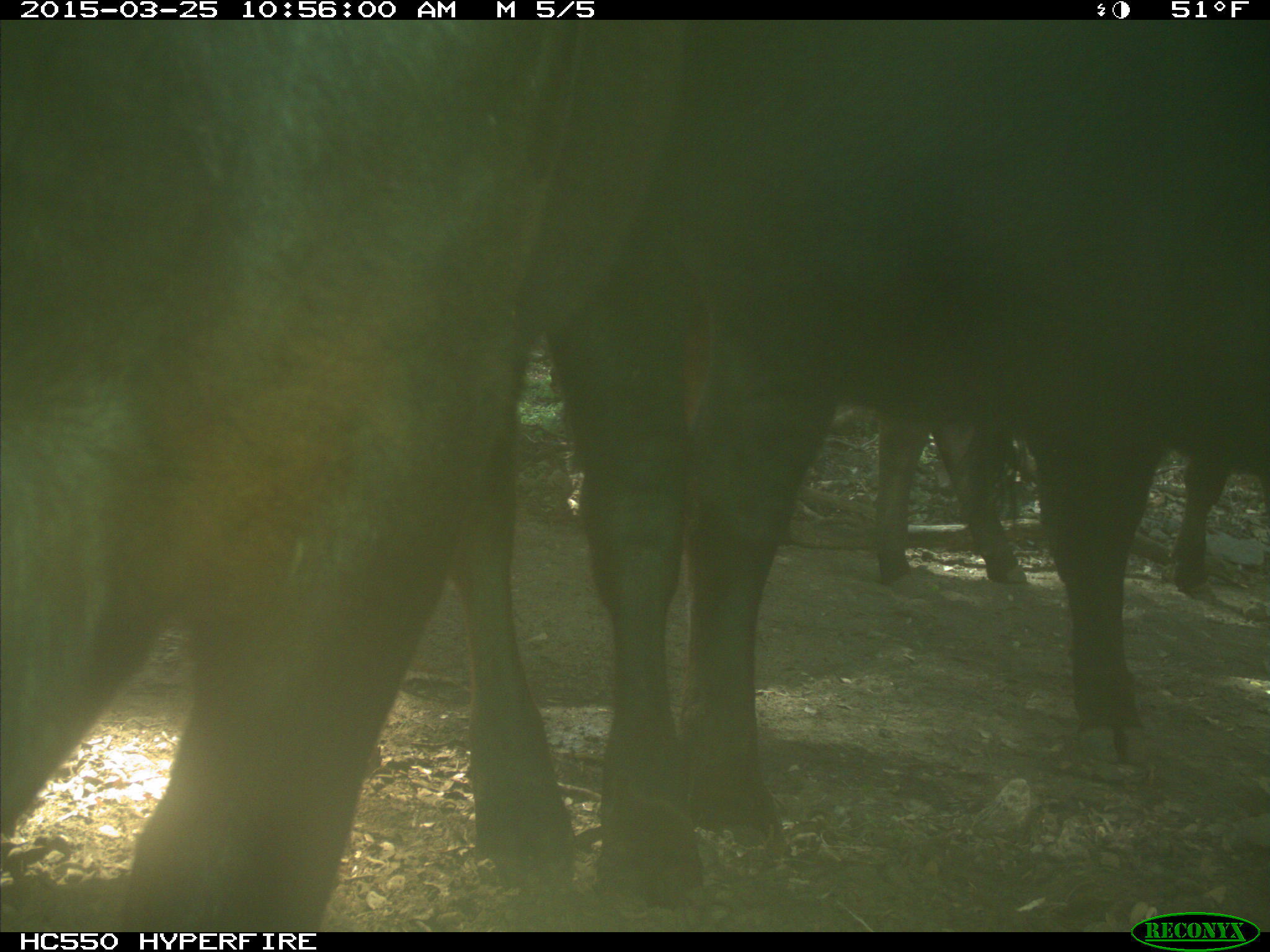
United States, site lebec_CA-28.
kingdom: Animalia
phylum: Chordata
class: Mammalia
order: Artiodactyla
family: Bovidae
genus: Bos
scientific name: Bos taurus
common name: domestic cow